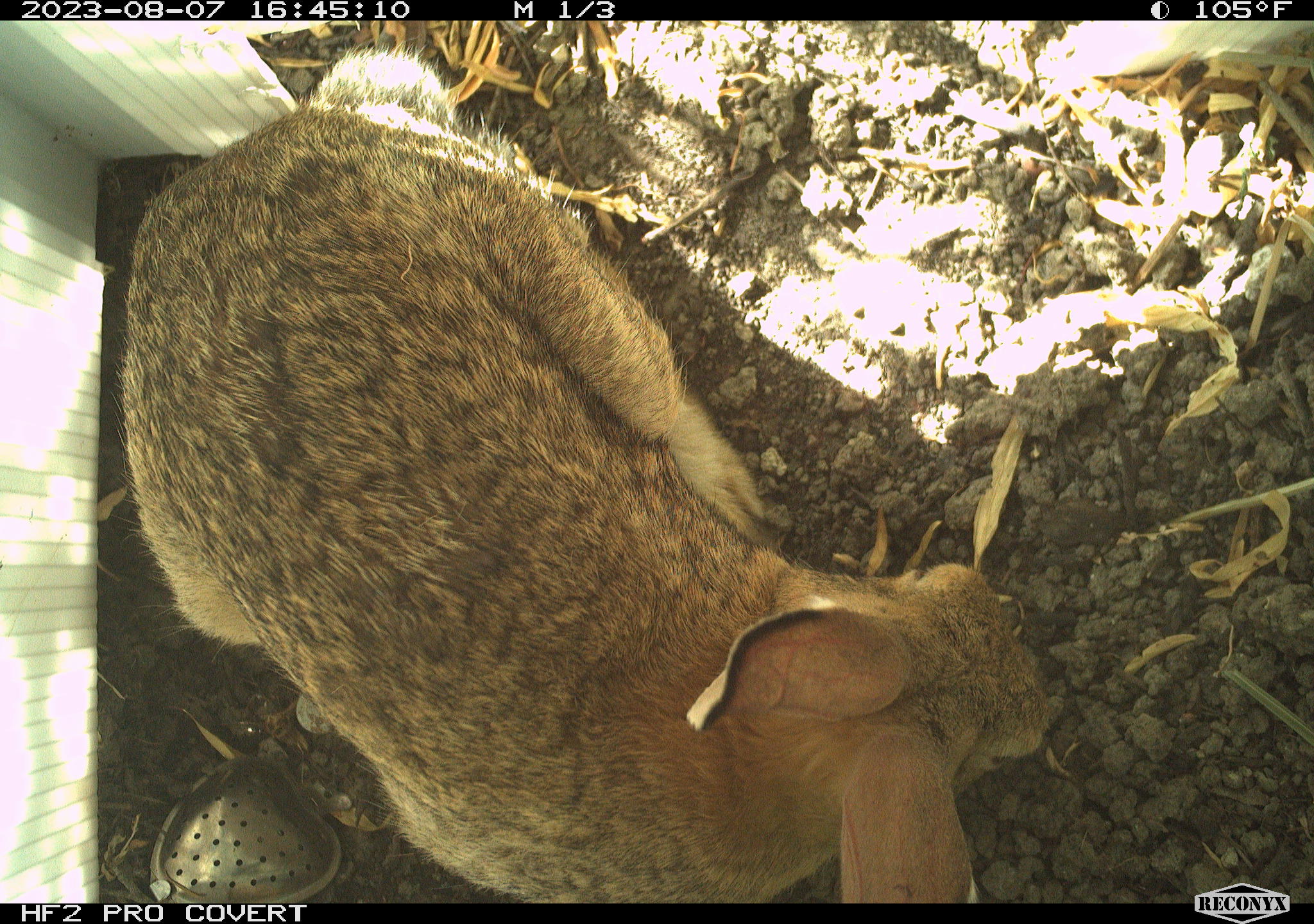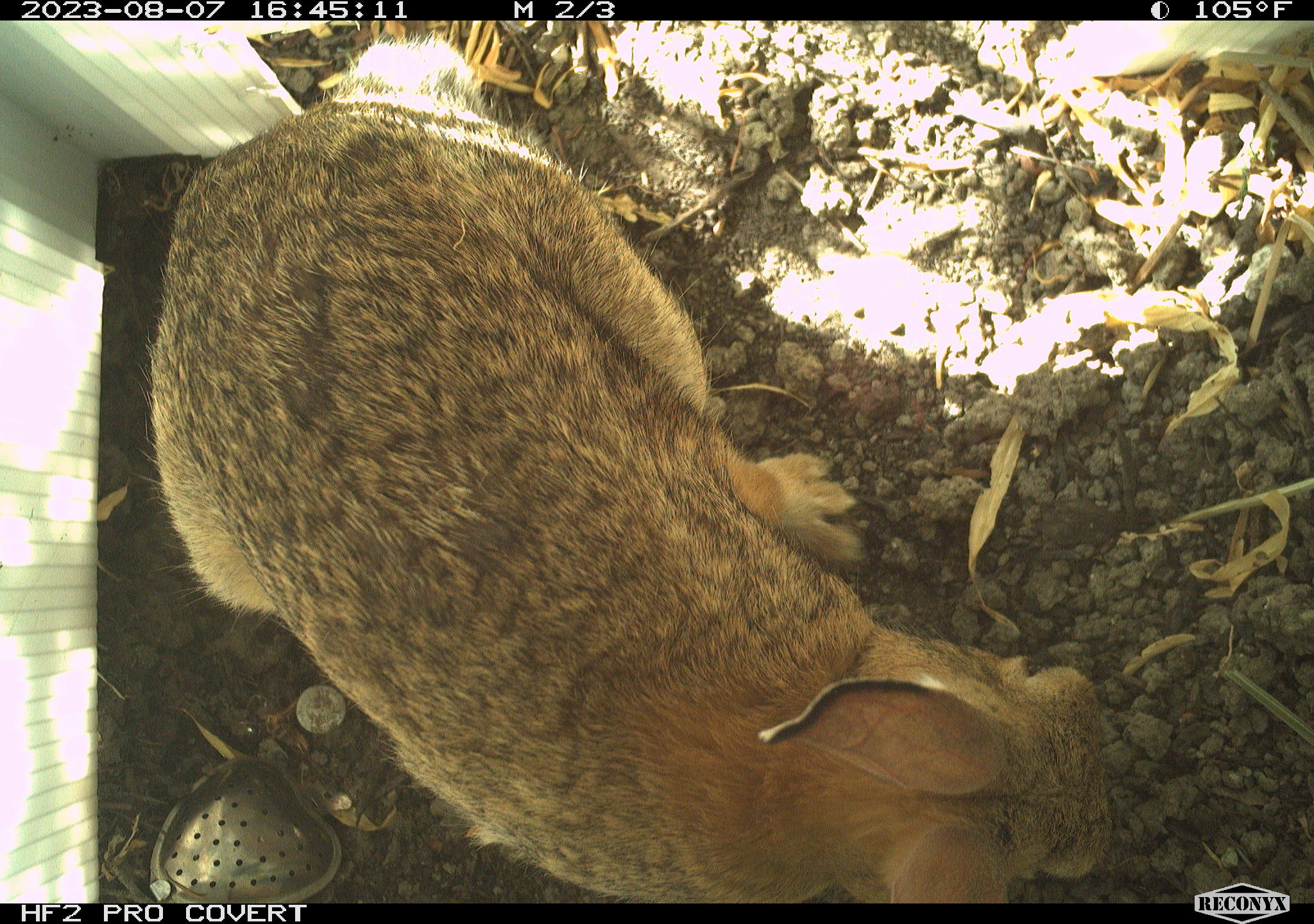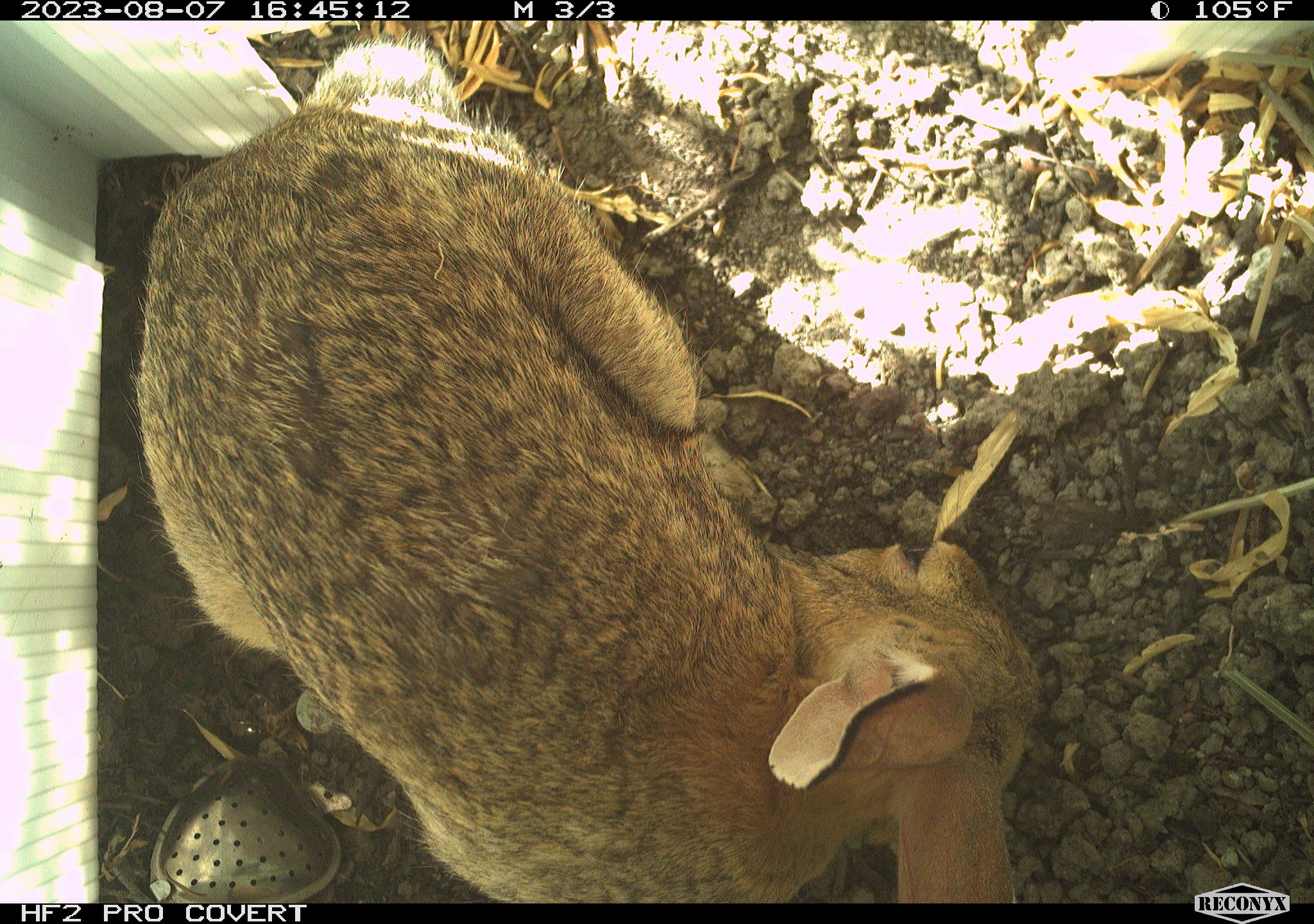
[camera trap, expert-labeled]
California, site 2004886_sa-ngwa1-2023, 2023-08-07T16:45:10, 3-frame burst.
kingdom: Animalia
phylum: Chordata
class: Mammalia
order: Lagomorpha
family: Leporidae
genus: Sylvilagus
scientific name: Sylvilagus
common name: cottontail rabbits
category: sylvilagus species